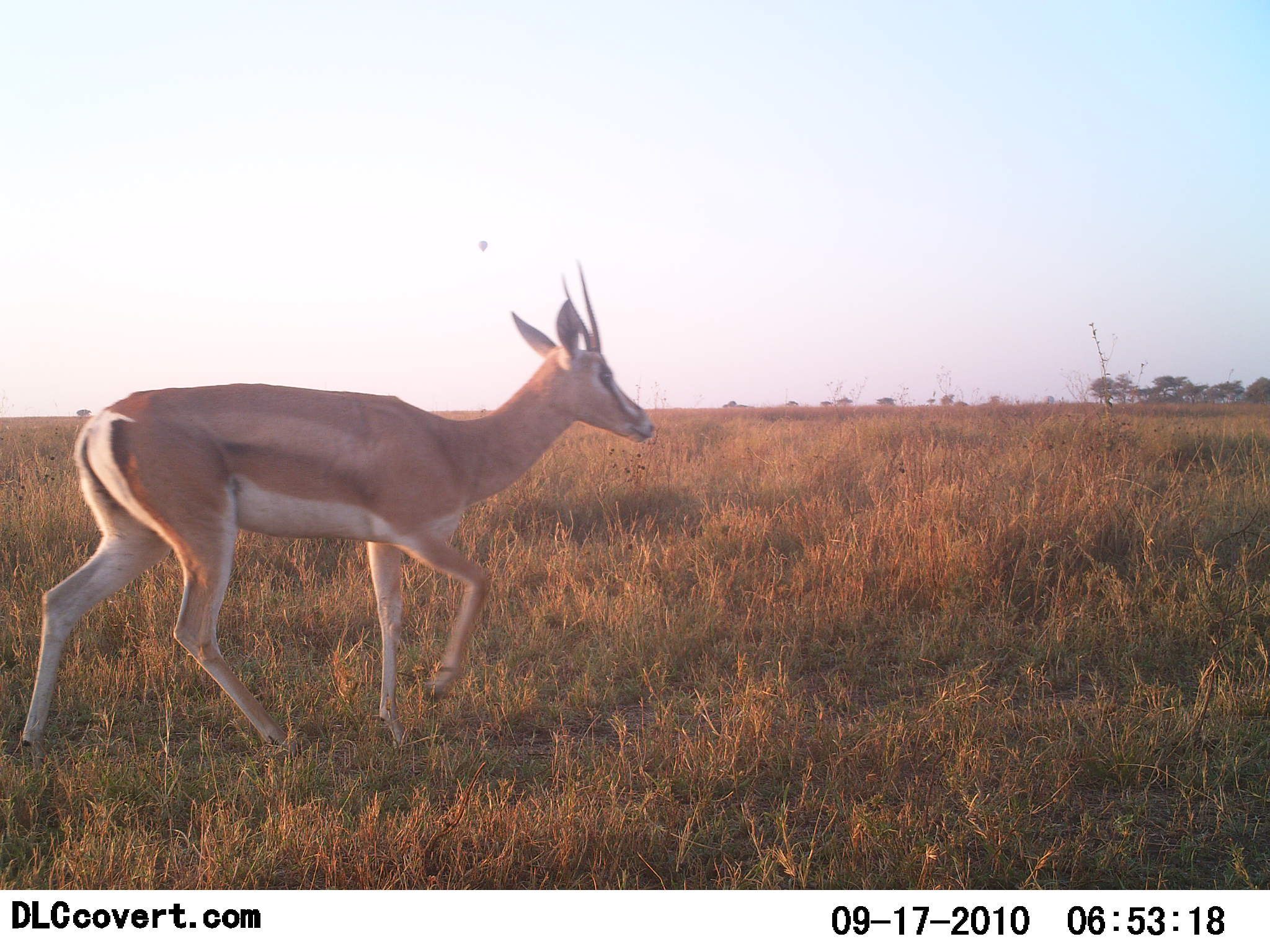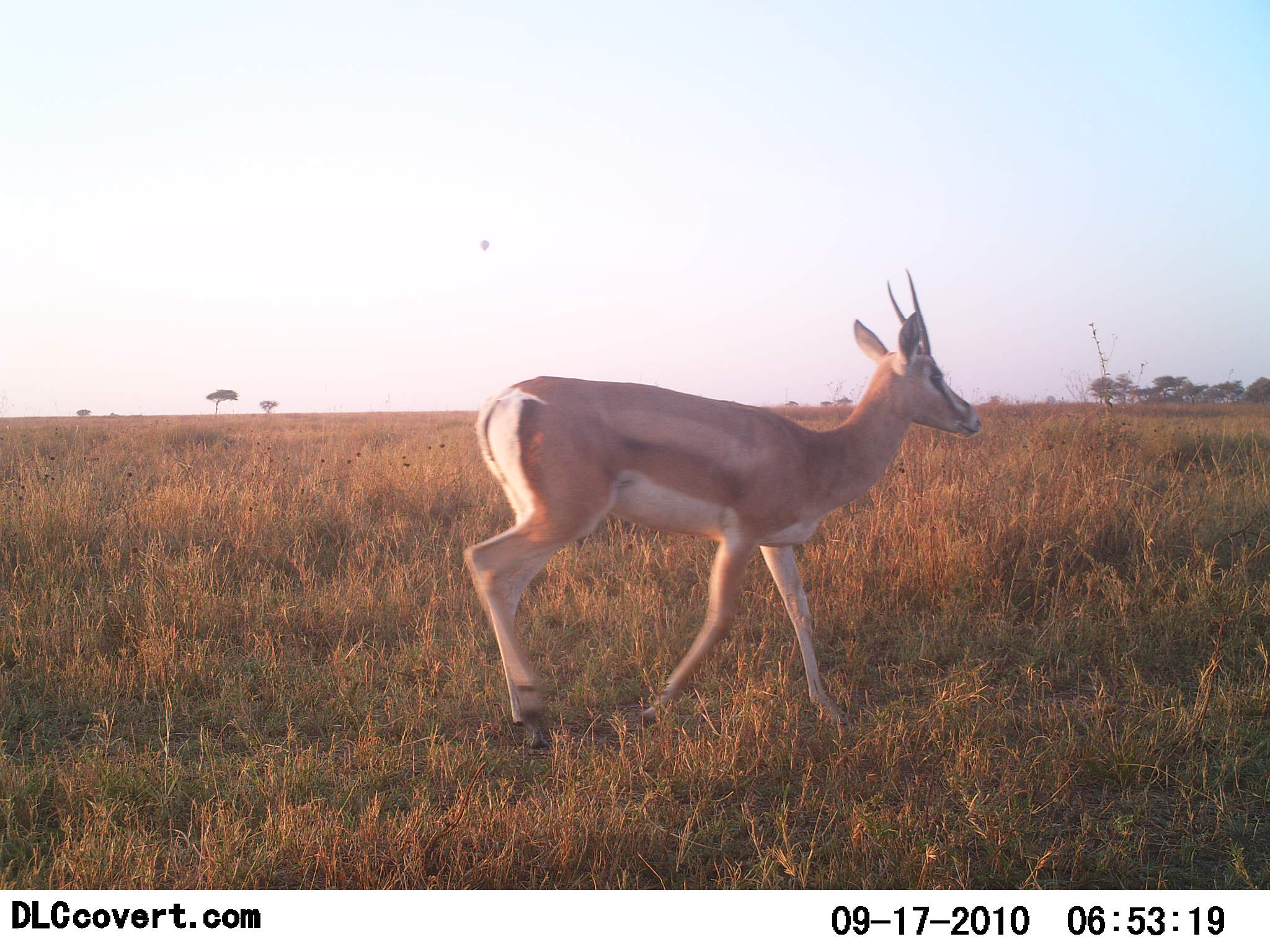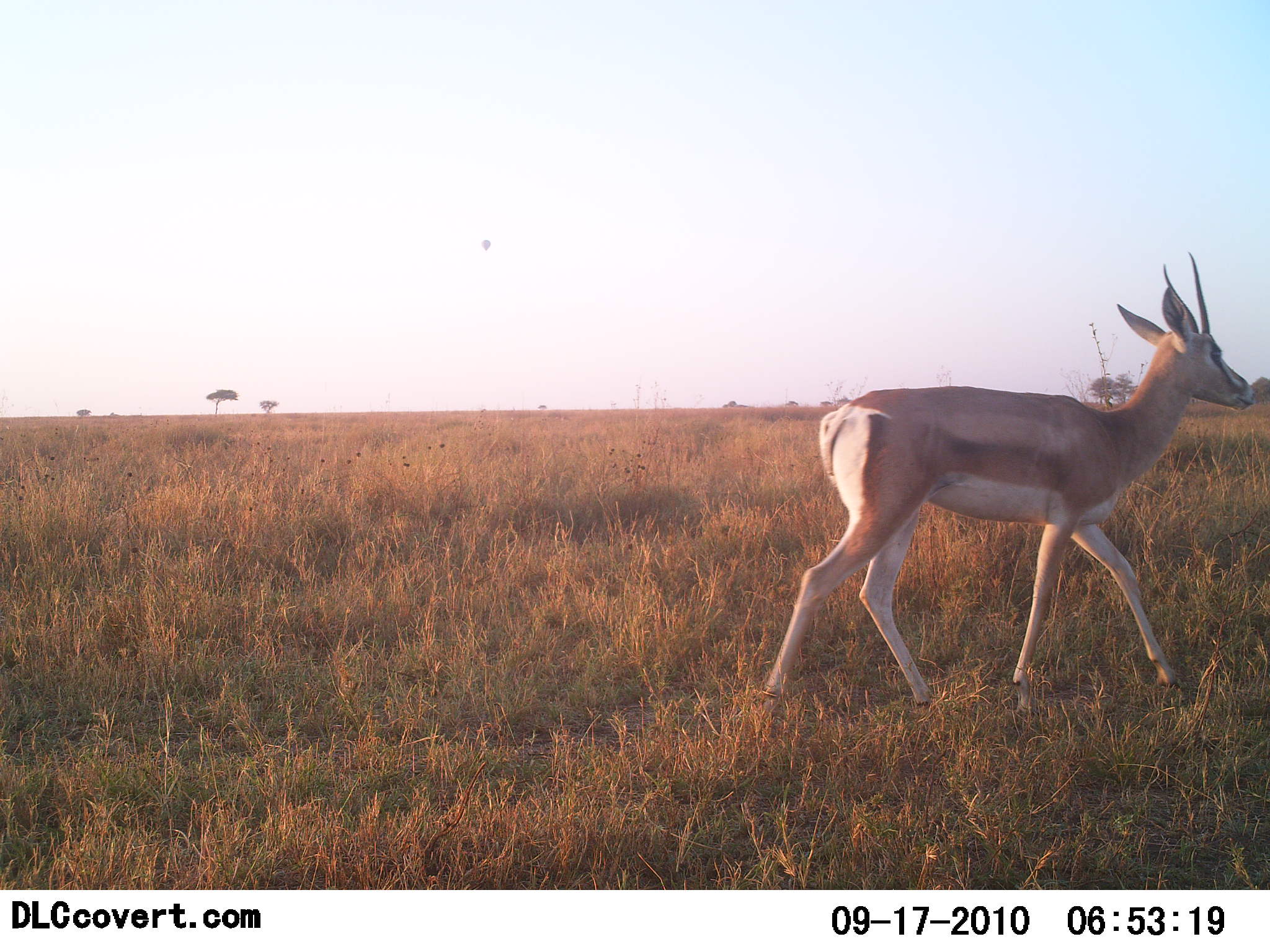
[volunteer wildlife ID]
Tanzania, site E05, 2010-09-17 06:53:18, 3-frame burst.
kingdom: Animalia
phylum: Chordata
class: Mammalia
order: Artiodactyla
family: Bovidae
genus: Nanger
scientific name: Nanger granti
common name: grant's gazelle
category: gazellegrants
Gazellegrants (grant's gazelle) (Nanger granti), count 1. Behavior (volunteer vote fractions): standing 0%, resting 0%, moving 100%, interacting 0%. Young present (vote fraction): 0%. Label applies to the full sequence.